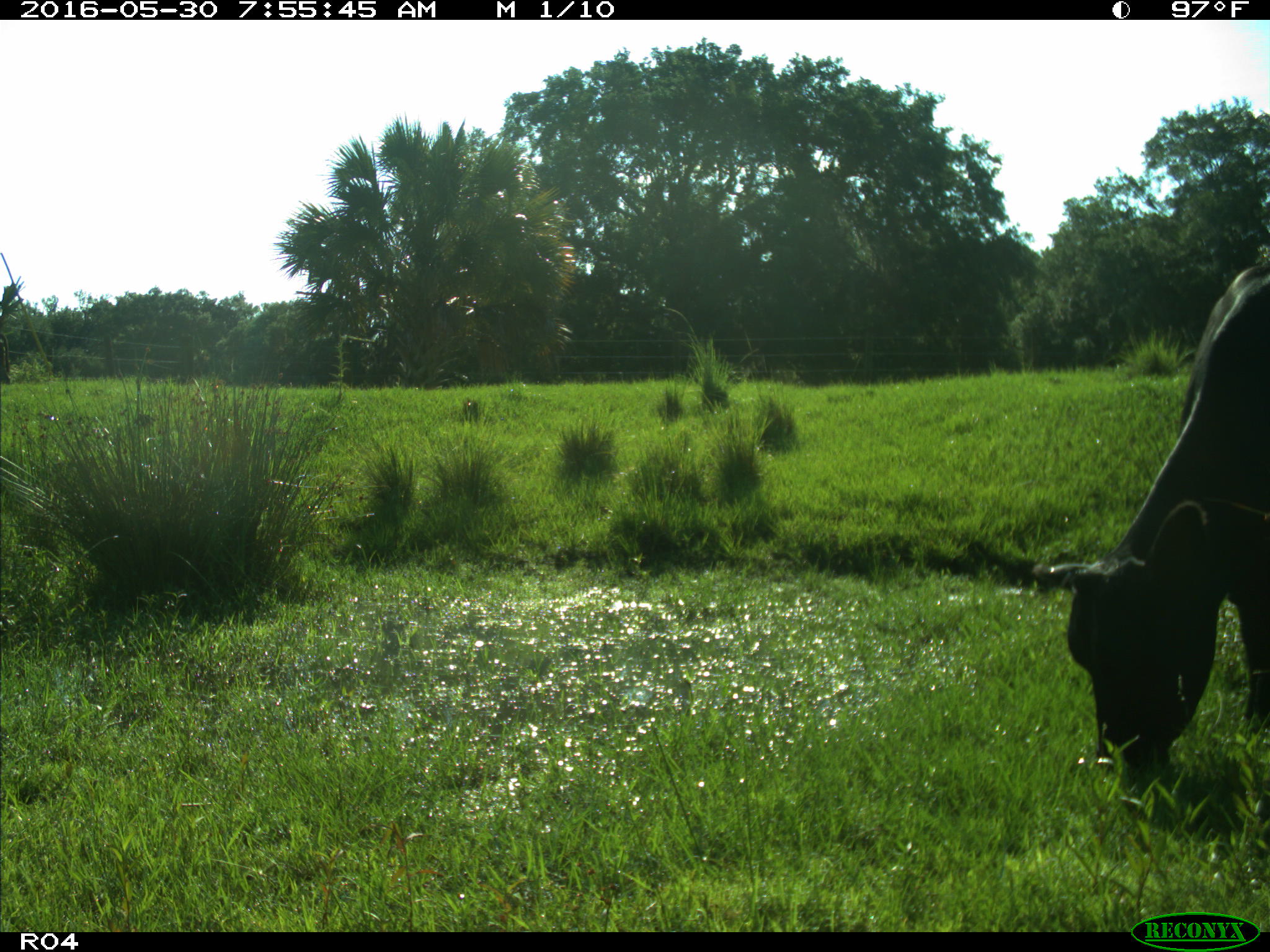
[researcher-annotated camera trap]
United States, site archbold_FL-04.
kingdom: Animalia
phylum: Chordata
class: Mammalia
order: Artiodactyla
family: Bovidae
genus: Bos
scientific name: Bos taurus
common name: domestic cow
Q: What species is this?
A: Bos taurus (domestic cow).